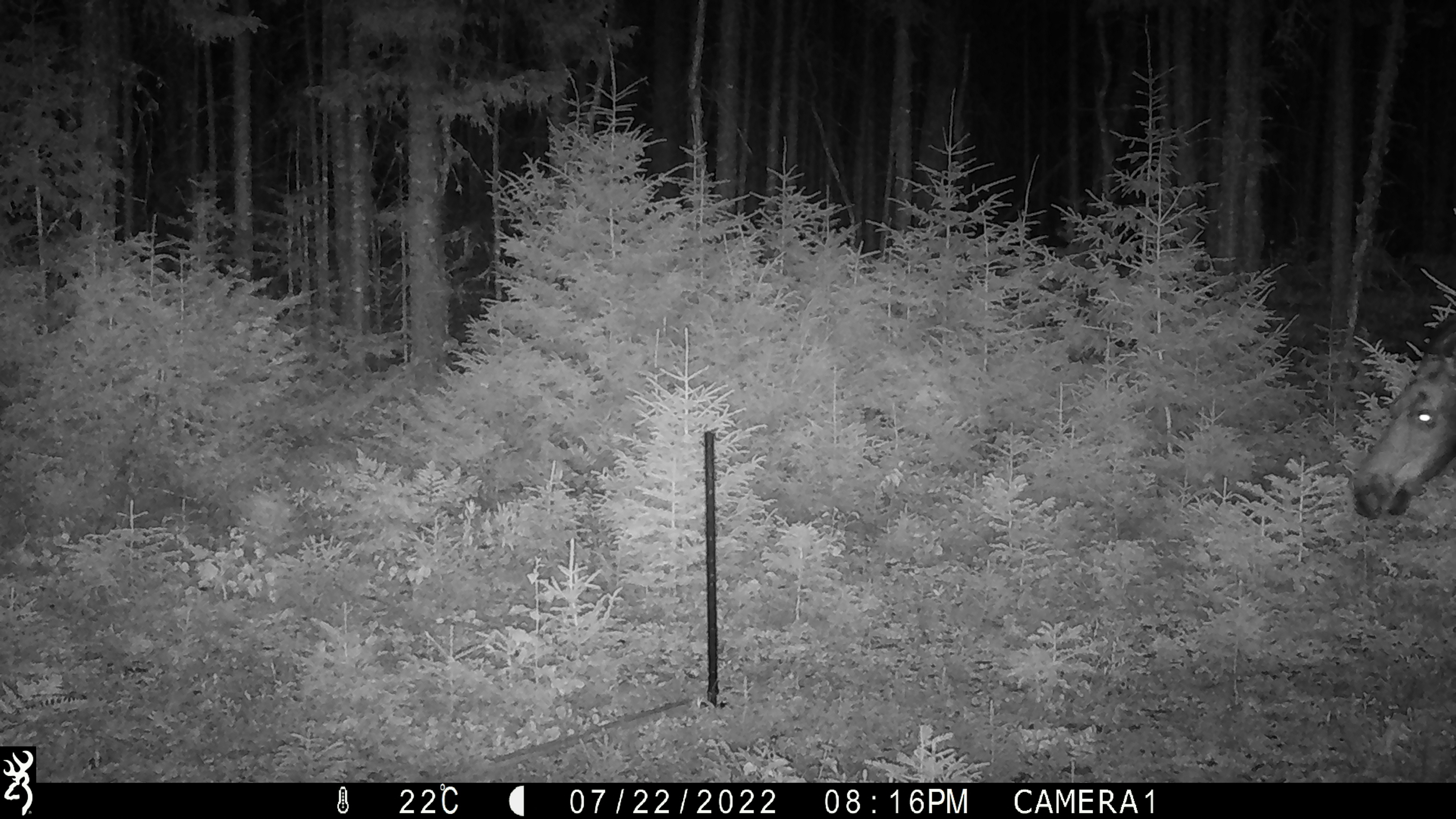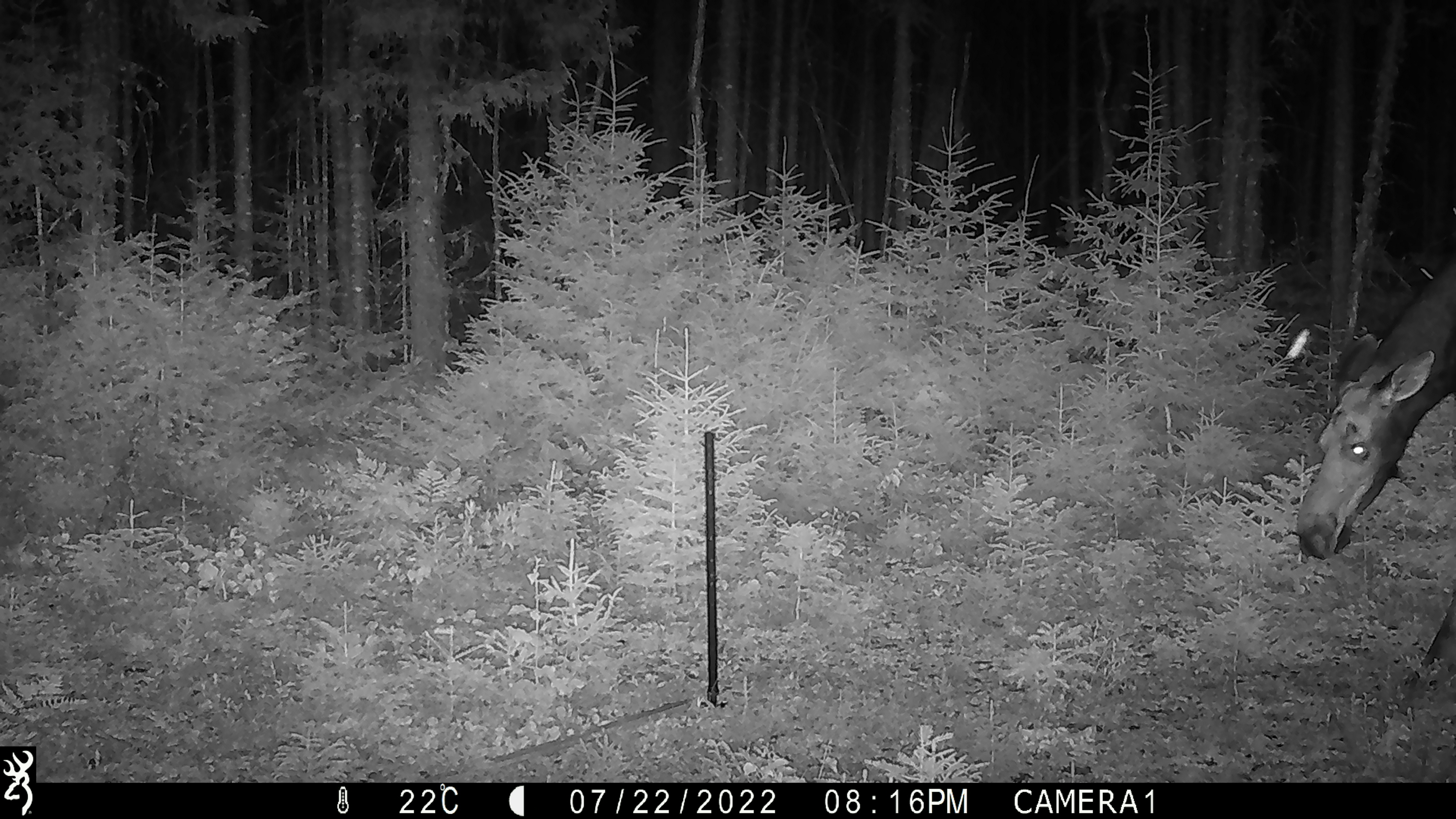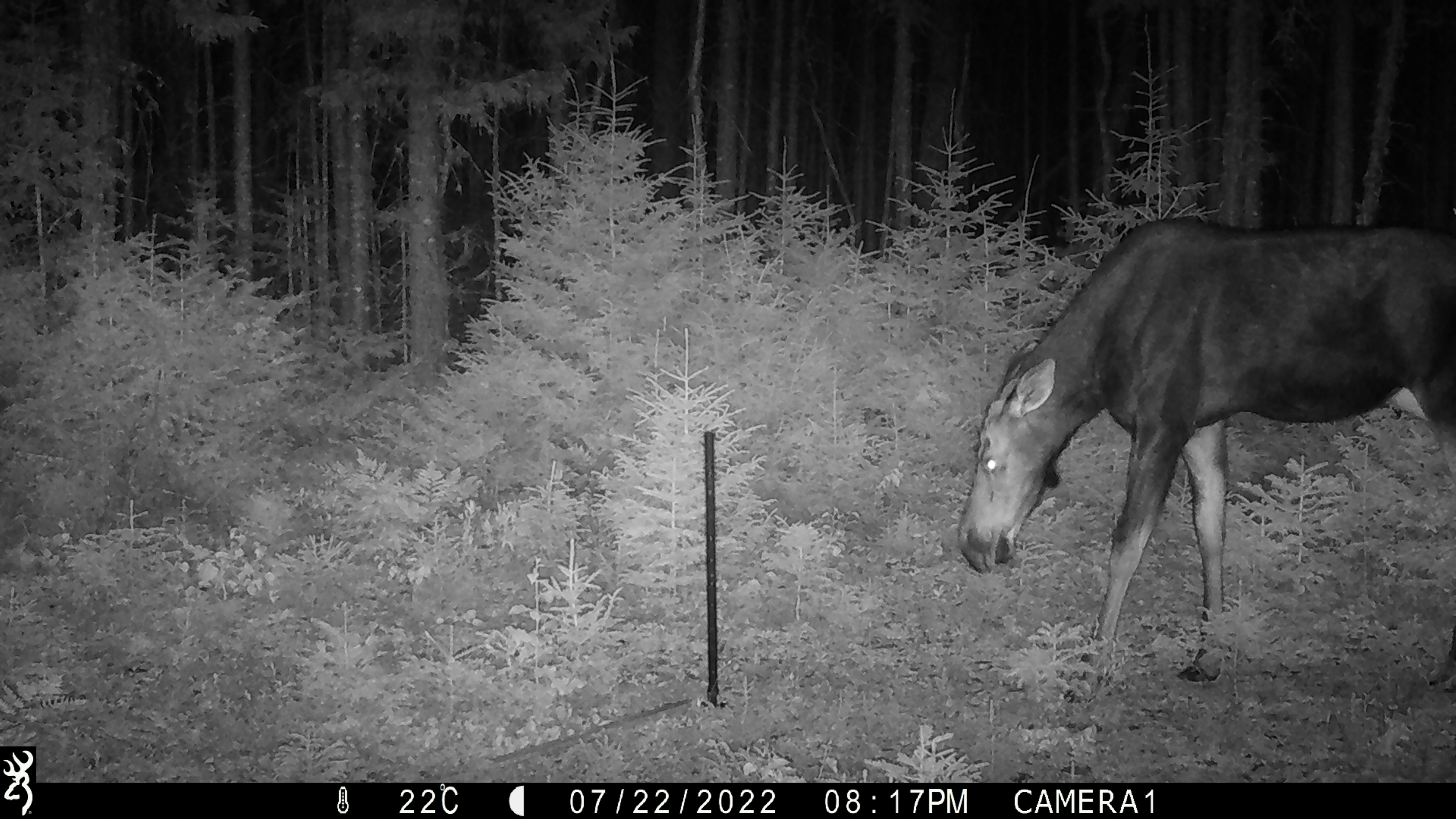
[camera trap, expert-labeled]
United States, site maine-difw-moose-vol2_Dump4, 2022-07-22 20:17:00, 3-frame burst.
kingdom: Animalia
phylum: Chordata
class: Mammalia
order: Artiodactyla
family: Cervidae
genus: Alces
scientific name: Alces alces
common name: moose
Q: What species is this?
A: Moose (Alces alces).